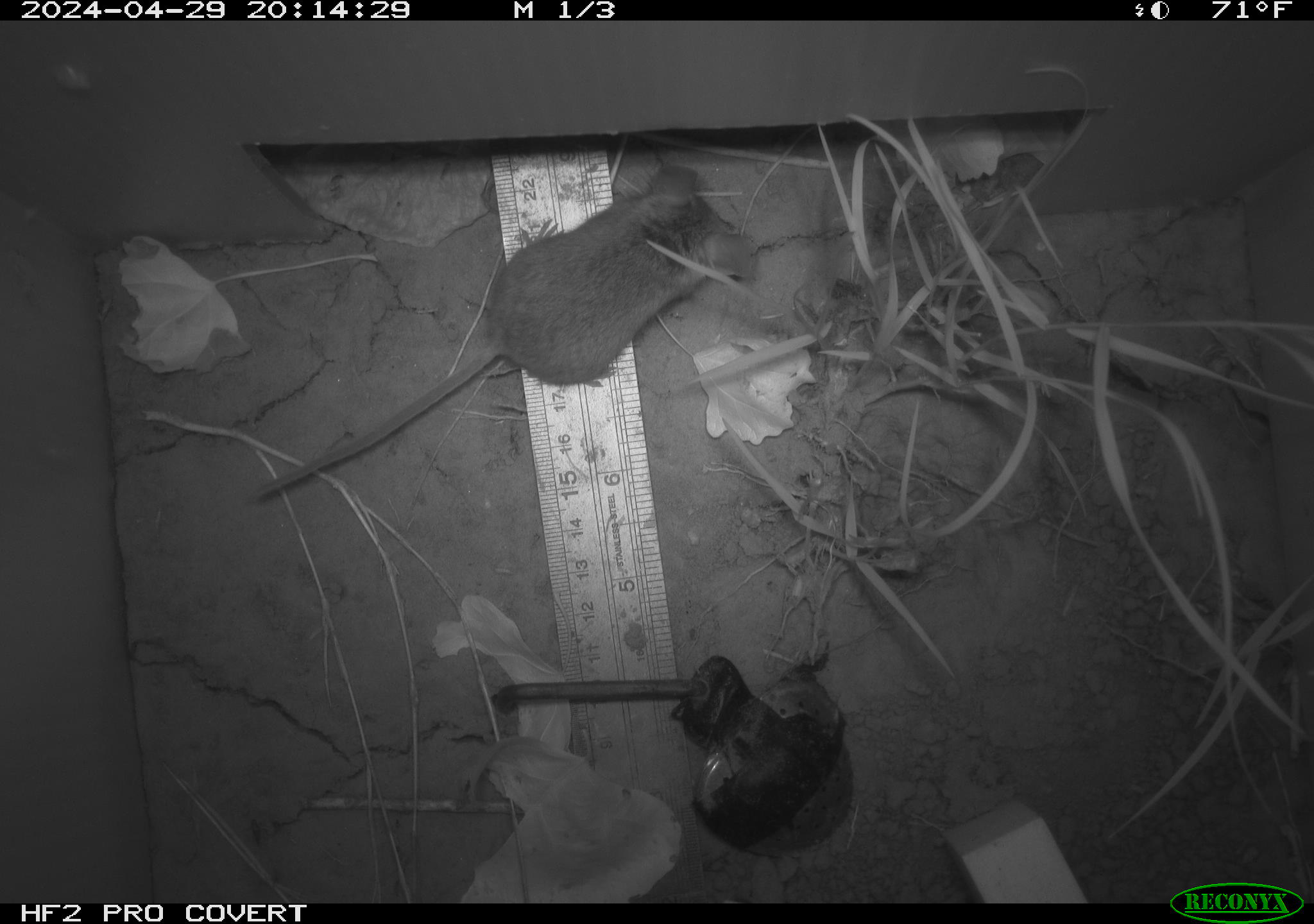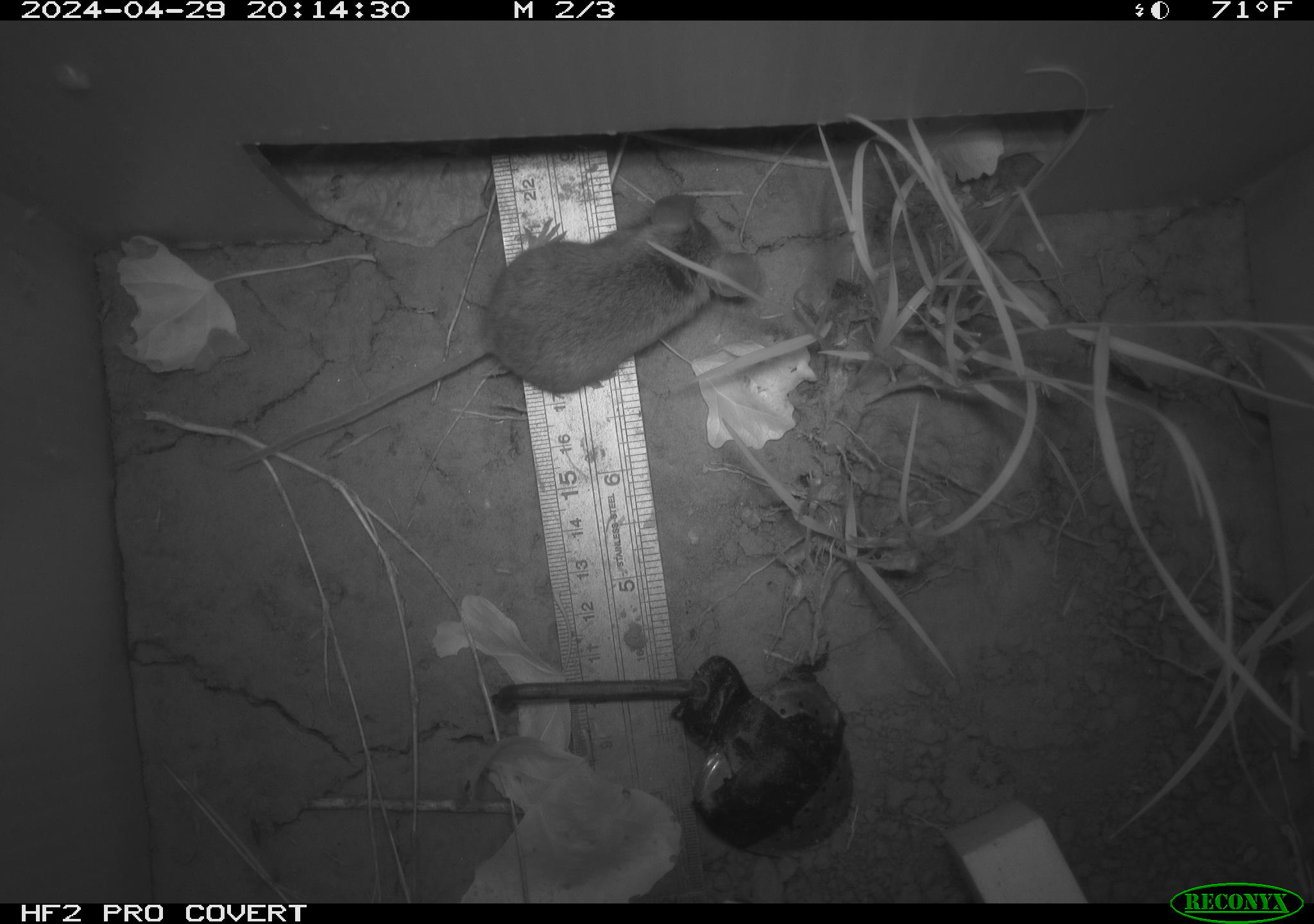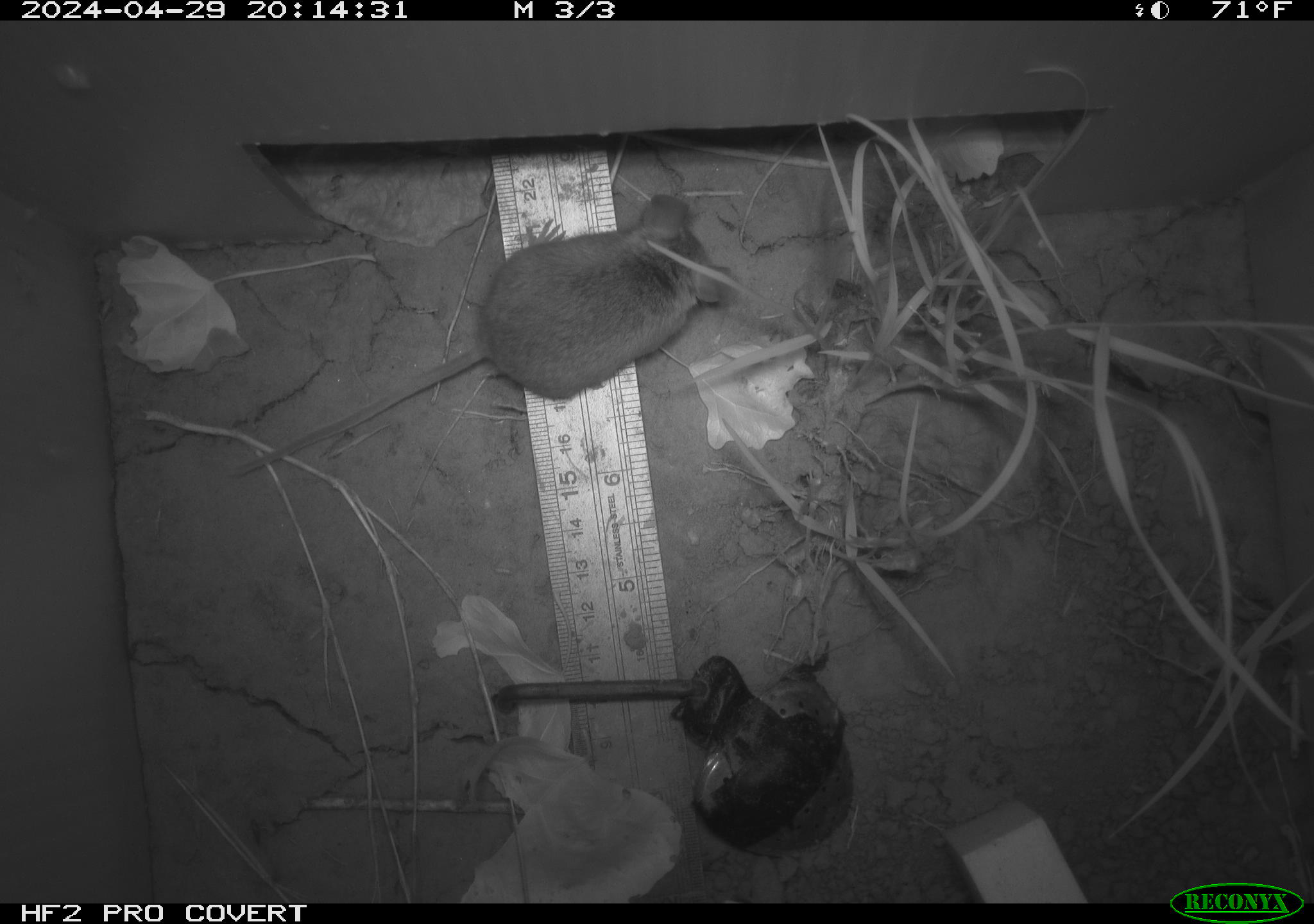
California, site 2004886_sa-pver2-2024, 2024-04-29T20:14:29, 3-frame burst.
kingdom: Animalia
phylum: Chordata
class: Mammalia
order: Rodentia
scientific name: Rodentia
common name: mouse species